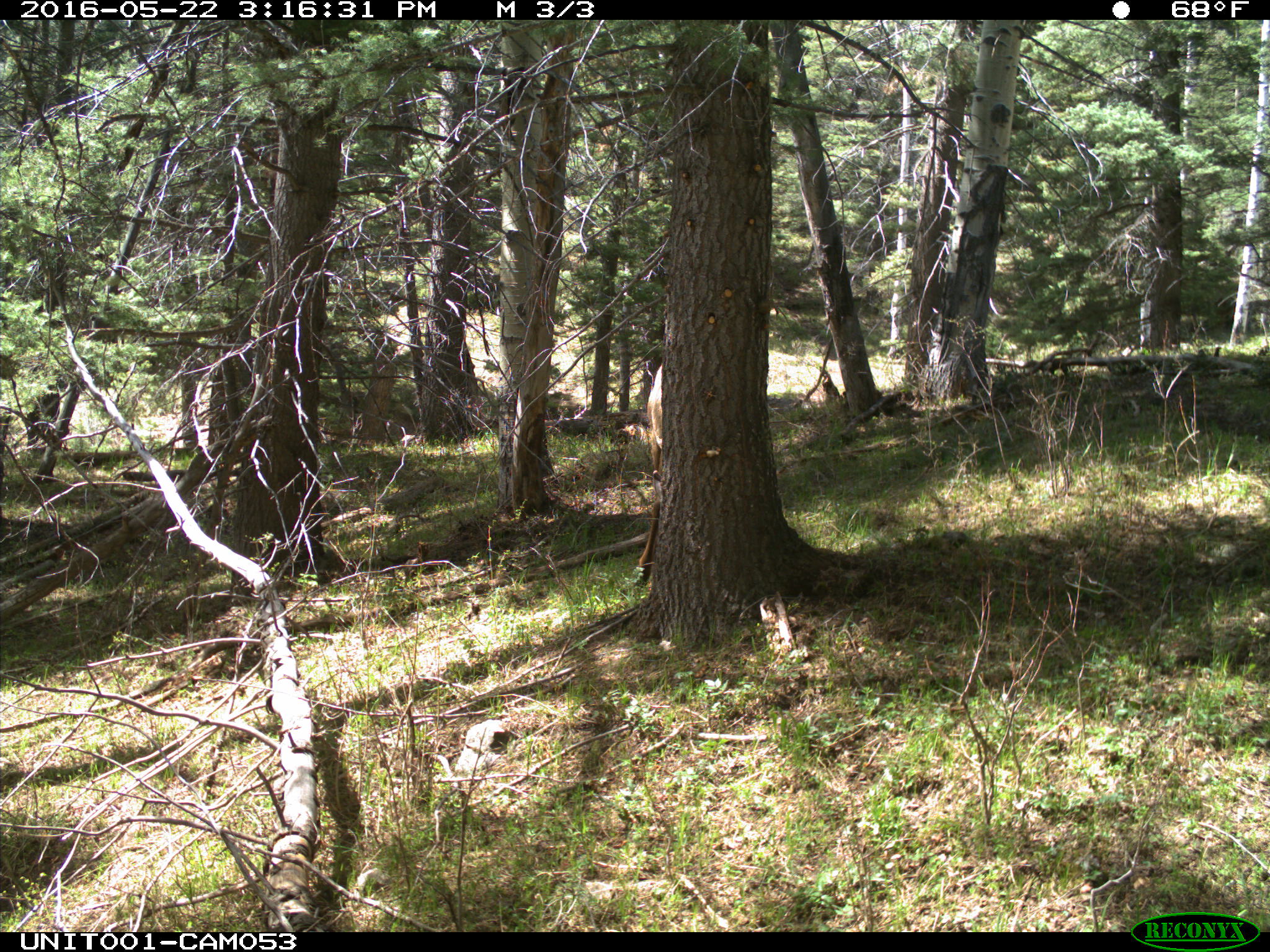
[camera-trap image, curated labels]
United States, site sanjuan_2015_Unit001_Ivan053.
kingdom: Animalia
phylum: Chordata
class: Mammalia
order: Artiodactyla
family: Cervidae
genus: Cervus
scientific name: Cervus elaphus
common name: red deer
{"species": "Cervus elaphus (red deer)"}